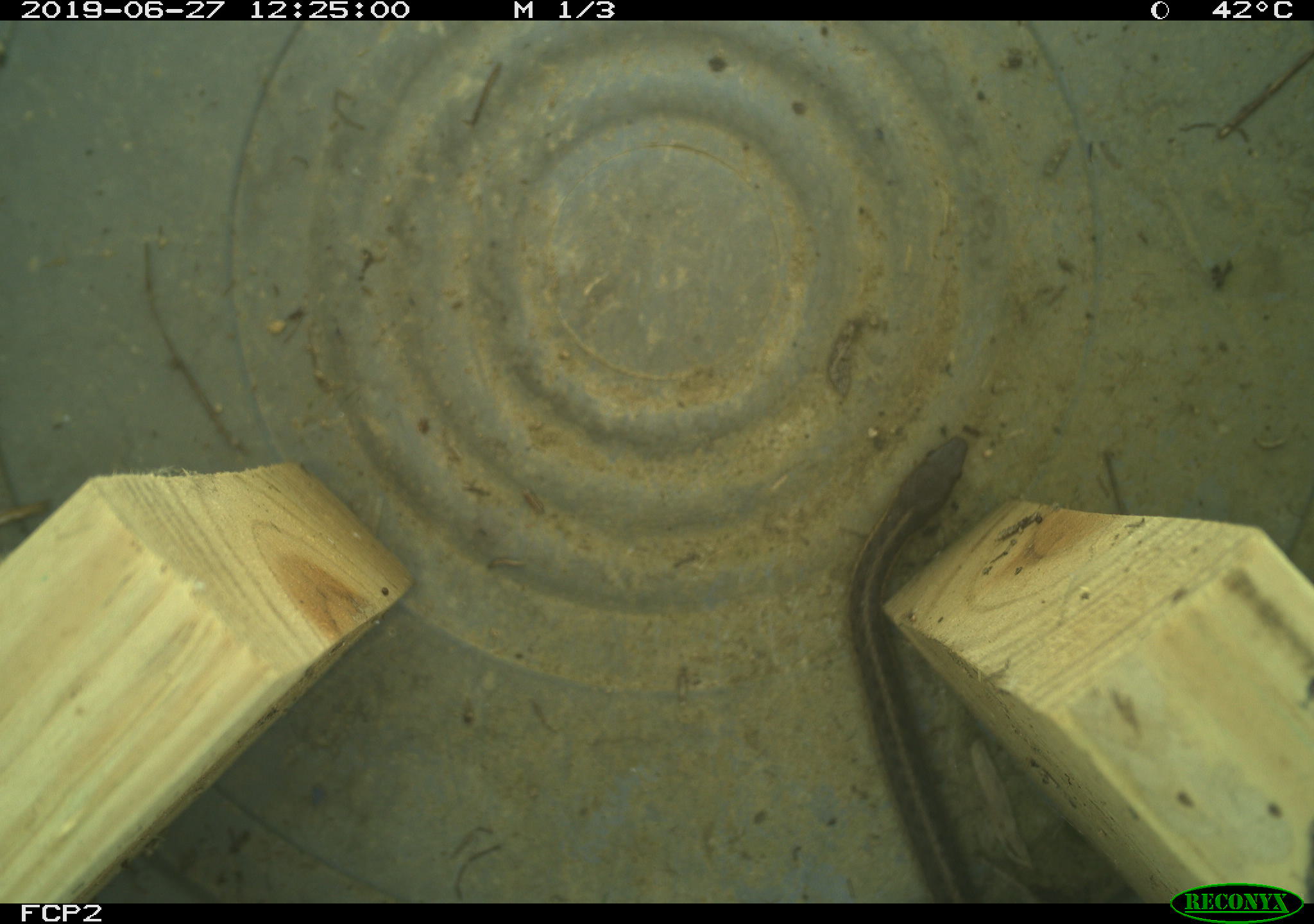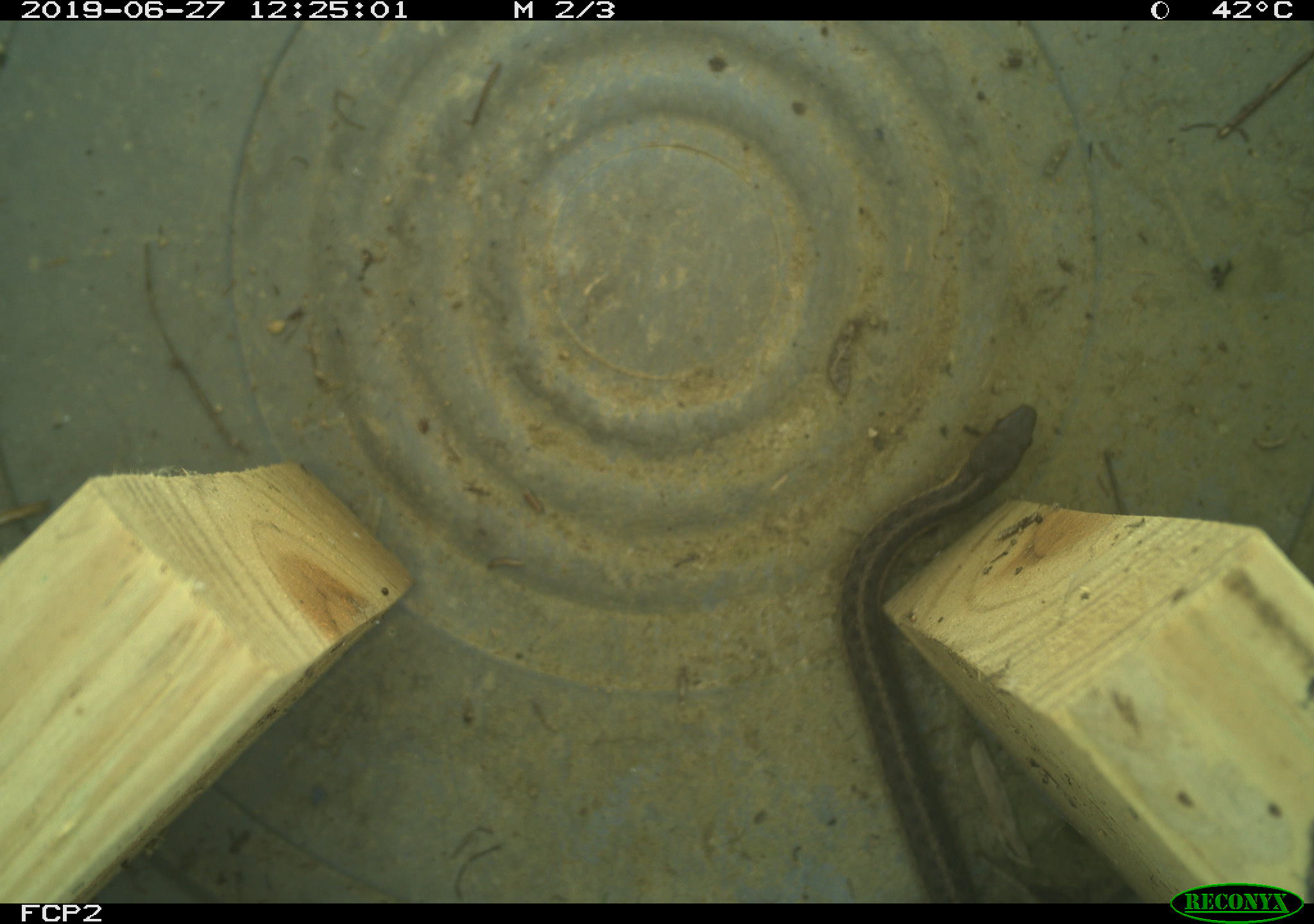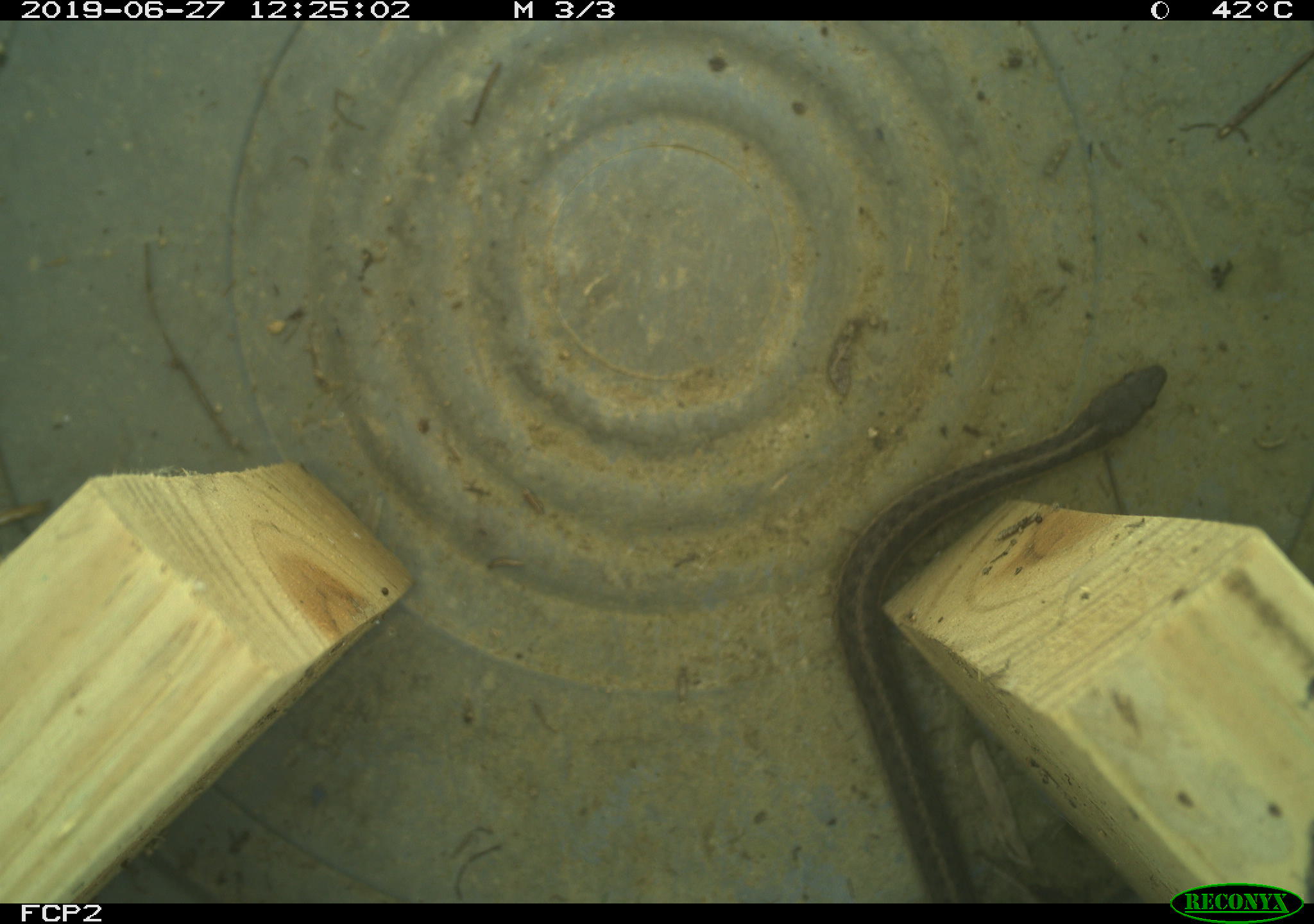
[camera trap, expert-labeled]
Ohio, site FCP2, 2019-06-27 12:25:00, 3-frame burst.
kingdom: Animalia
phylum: Chordata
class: Reptilia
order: Squamata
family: Colubridae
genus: Thamnophis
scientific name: Thamnophis sirtalis sirtalis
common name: eastern gartersnake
Eastern gartersnake (Thamnophis sirtalis sirtalis).